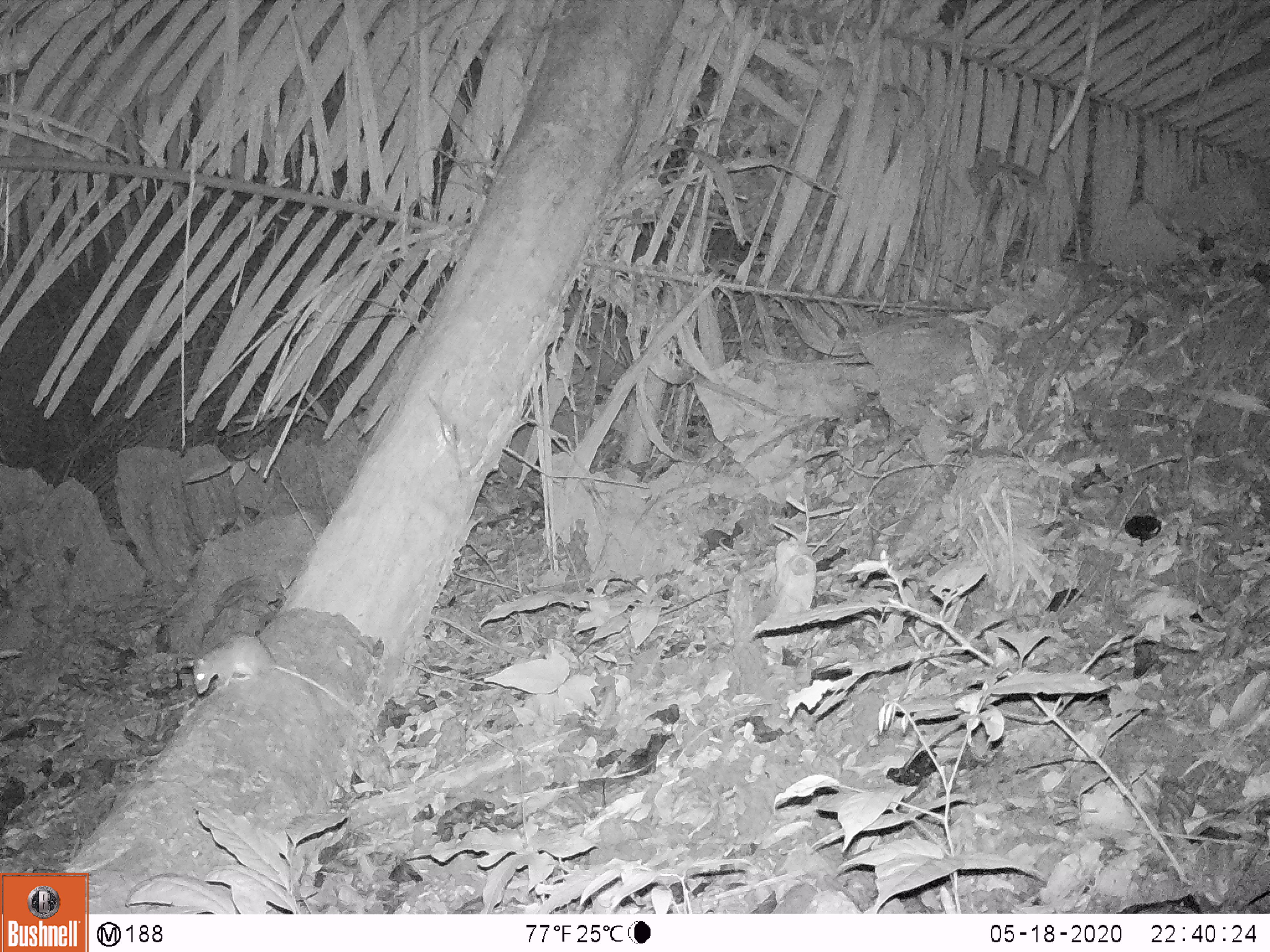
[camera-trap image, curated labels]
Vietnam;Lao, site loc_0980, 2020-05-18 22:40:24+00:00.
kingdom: Animalia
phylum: Chordata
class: Mammalia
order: Rodentia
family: Muridae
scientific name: Muridae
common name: old-world mice and rats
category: unidentified murid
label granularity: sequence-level